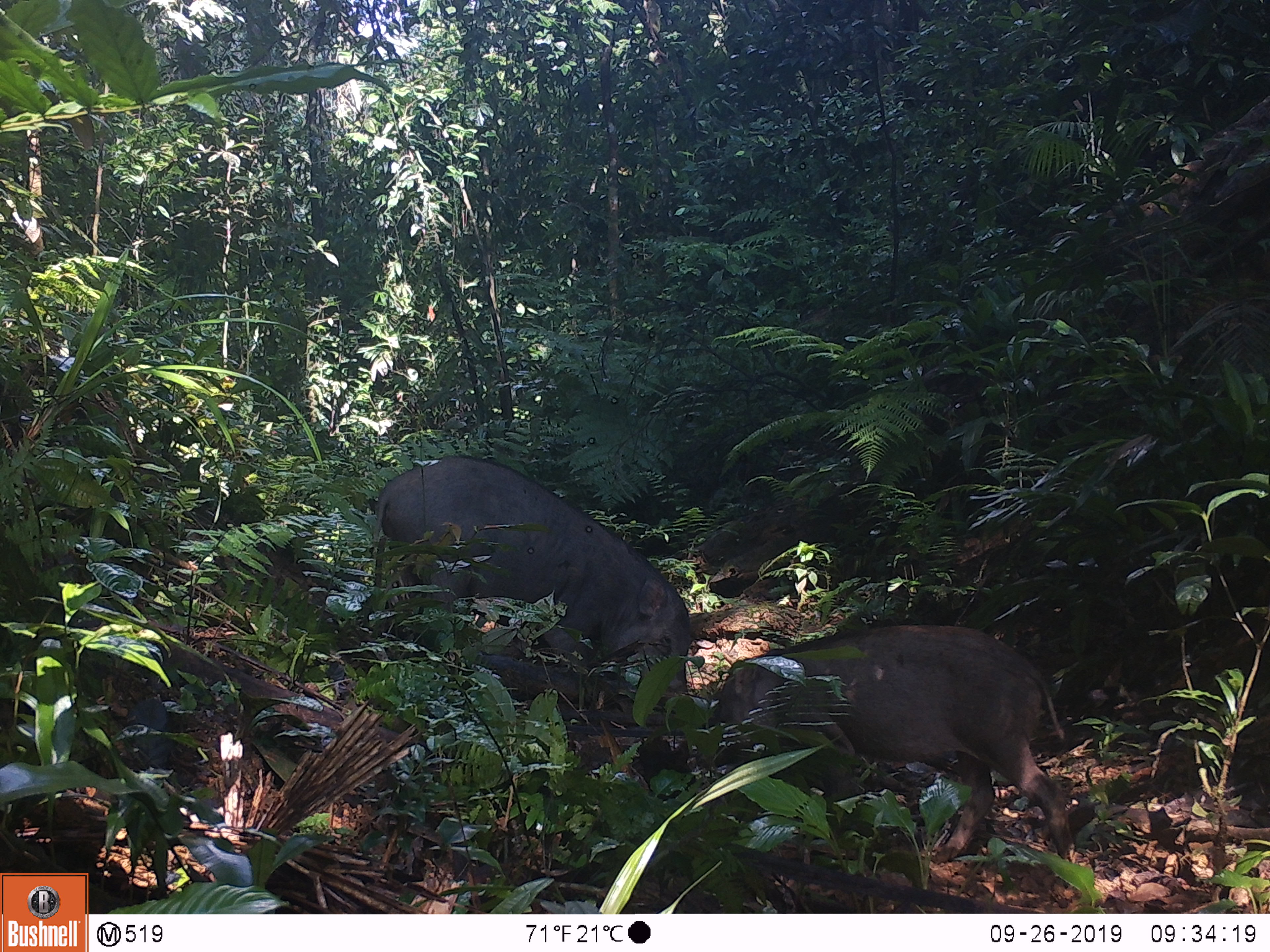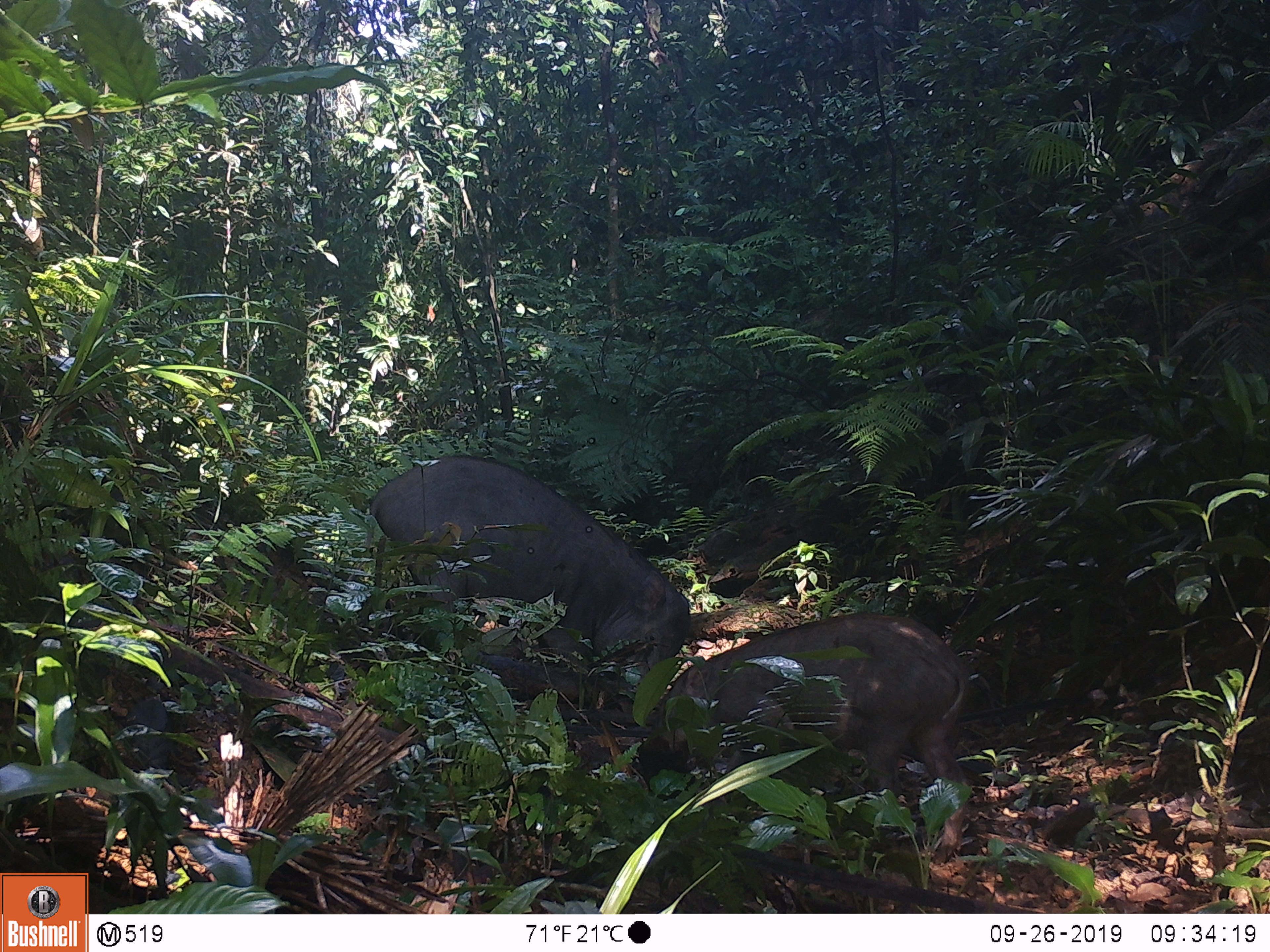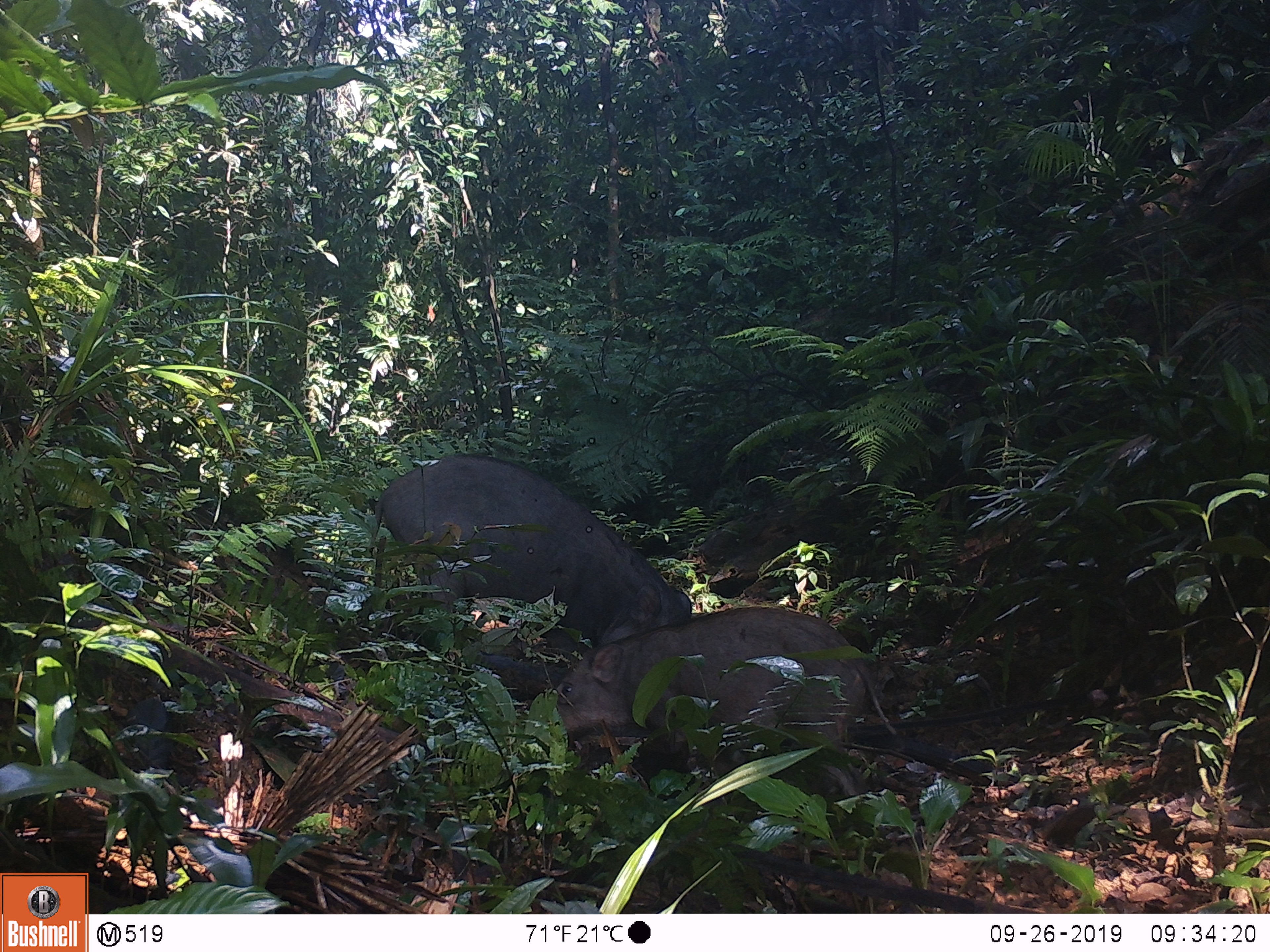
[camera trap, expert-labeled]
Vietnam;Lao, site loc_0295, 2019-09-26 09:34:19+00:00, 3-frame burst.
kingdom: Animalia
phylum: Chordata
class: Mammalia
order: Artiodactyla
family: Suidae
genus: Sus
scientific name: Sus scrofa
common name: eurasian wild pig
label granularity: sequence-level